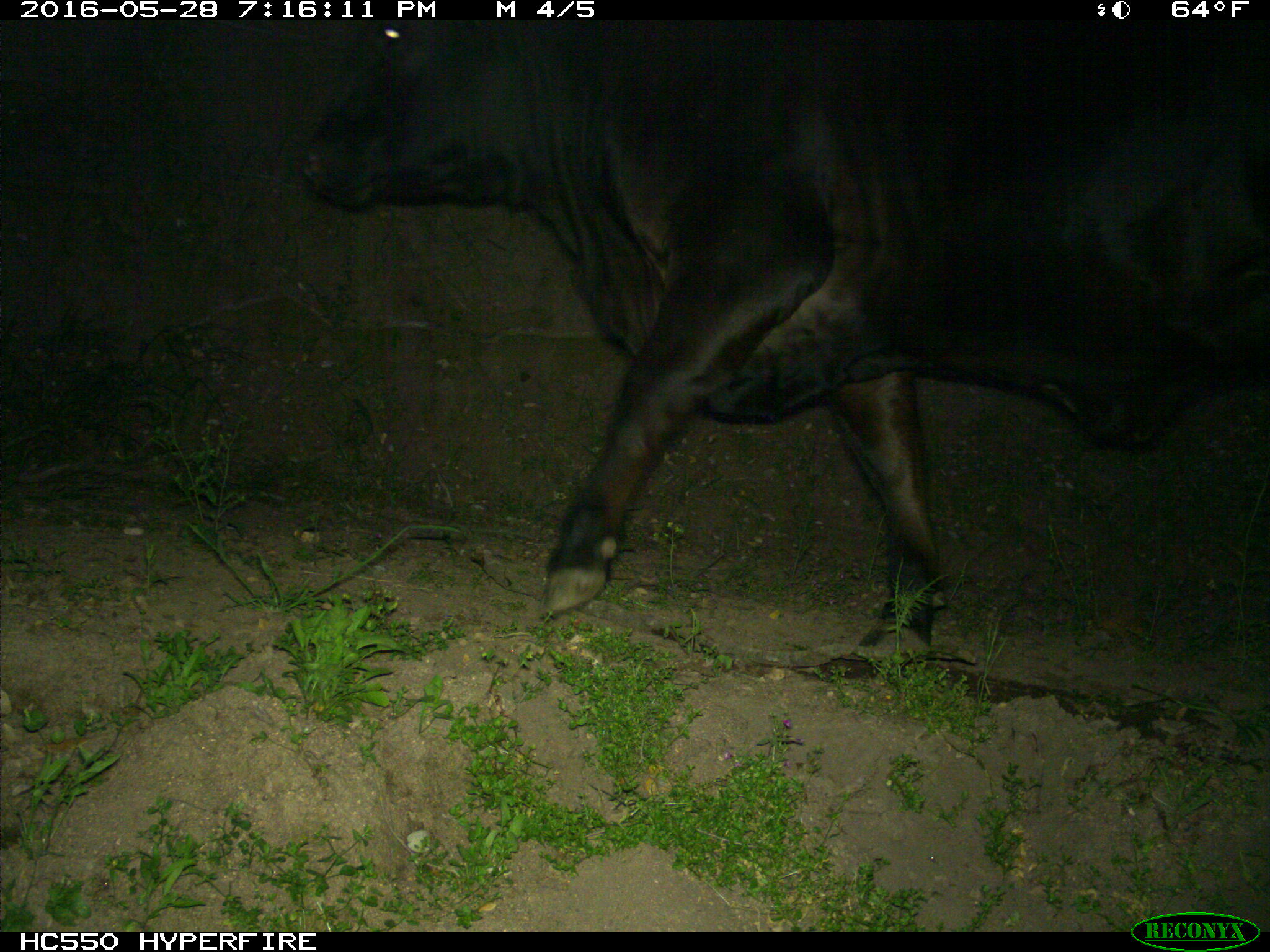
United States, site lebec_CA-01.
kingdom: Animalia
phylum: Chordata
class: Mammalia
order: Artiodactyla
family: Bovidae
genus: Bos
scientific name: Bos taurus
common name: domestic cow